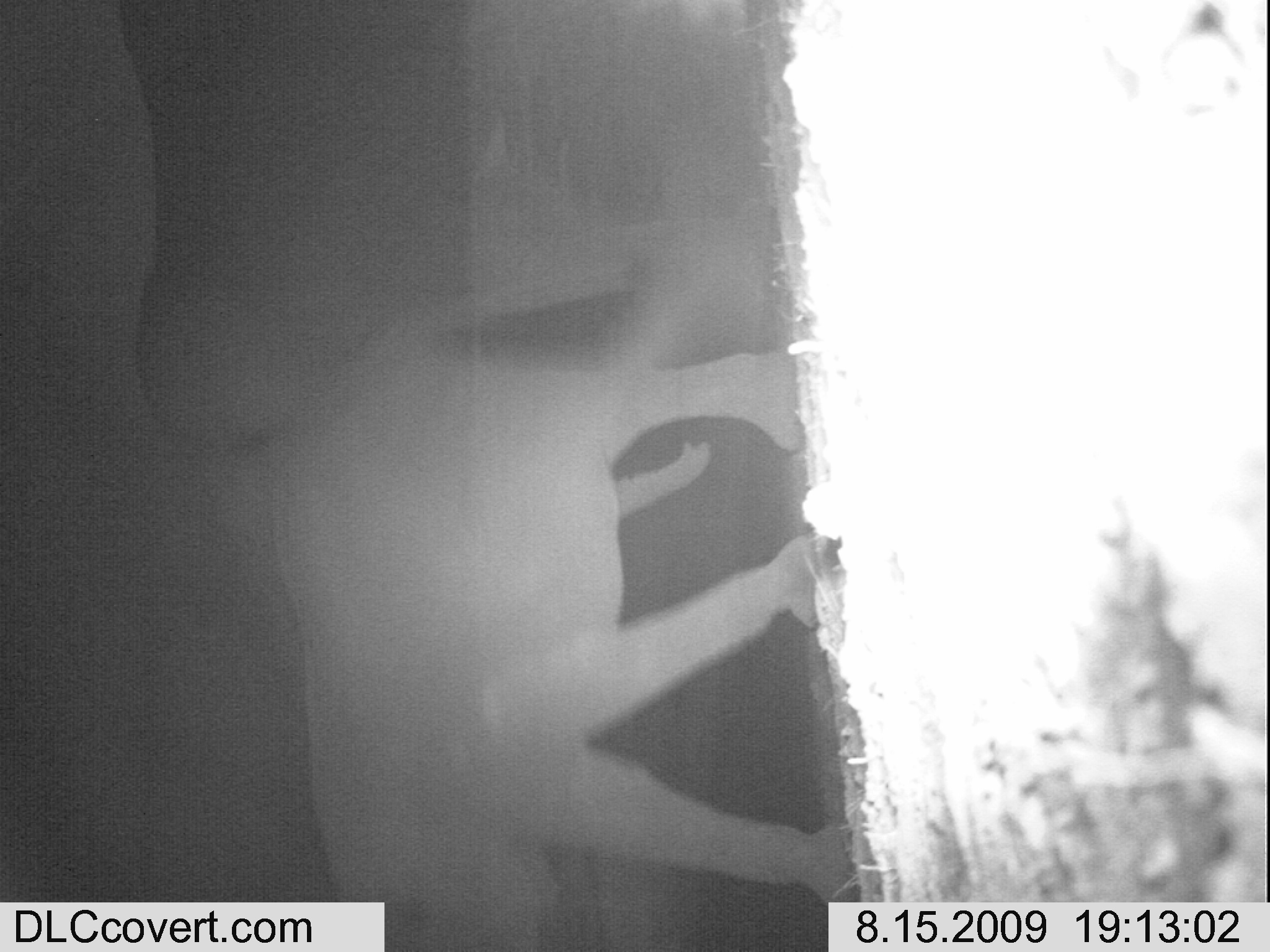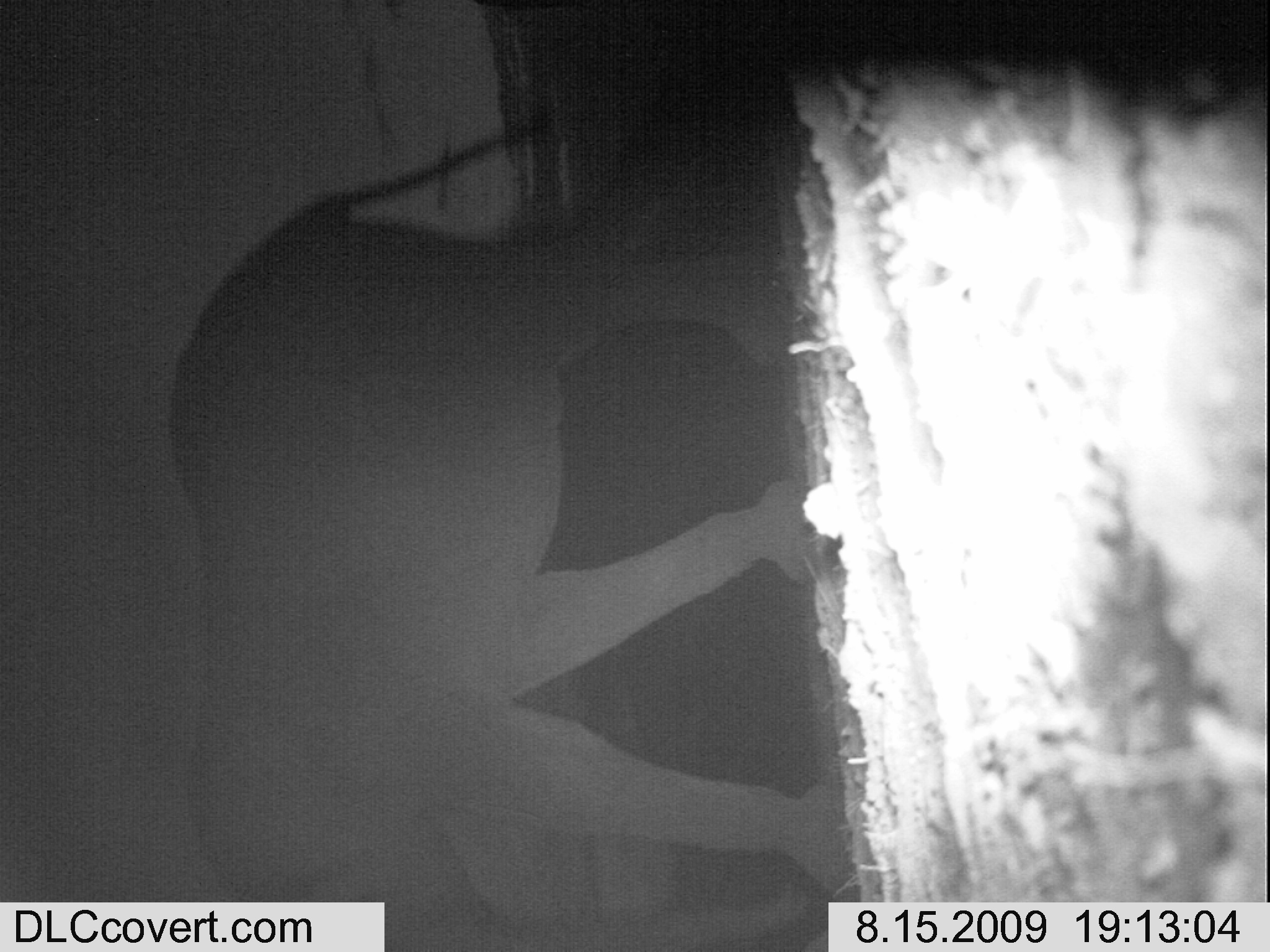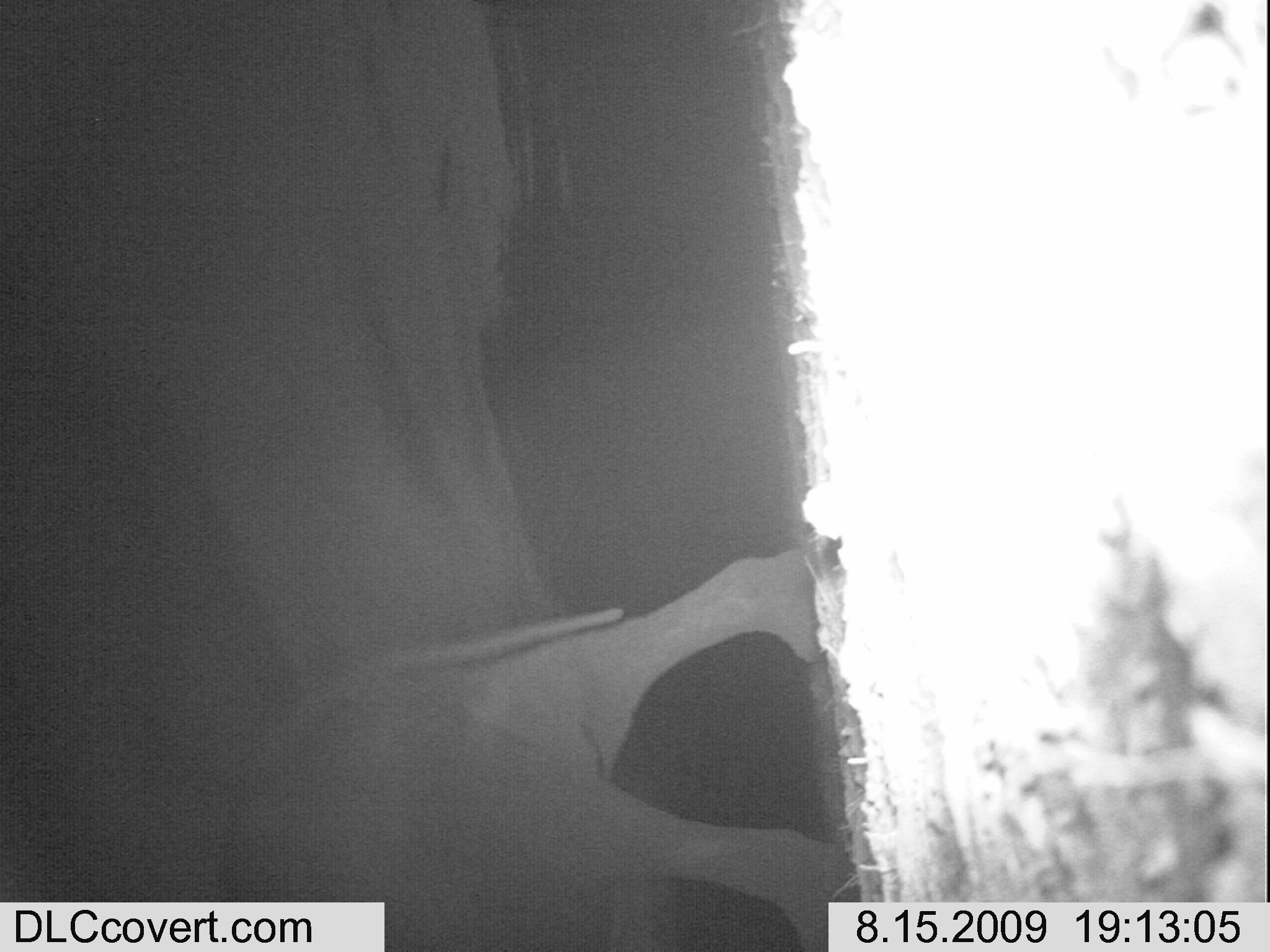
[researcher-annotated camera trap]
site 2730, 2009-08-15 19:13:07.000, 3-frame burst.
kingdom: Animalia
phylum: Chordata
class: Mammalia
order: Proboscidea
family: Elephantidae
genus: Loxodonta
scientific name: Loxodonta africana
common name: african bush elephant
Loxodonta africana (african bush elephant), count 1.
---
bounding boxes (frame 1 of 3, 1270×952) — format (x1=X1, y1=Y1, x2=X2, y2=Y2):
loxodonta africana: (x1=270, y1=266, x2=855, y2=952)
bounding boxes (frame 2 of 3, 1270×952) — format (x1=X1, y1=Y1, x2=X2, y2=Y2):
loxodonta africana: (x1=173, y1=111, x2=852, y2=952)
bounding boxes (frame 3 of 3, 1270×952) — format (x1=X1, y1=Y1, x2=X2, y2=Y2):
loxodonta africana: (x1=222, y1=546, x2=860, y2=952)